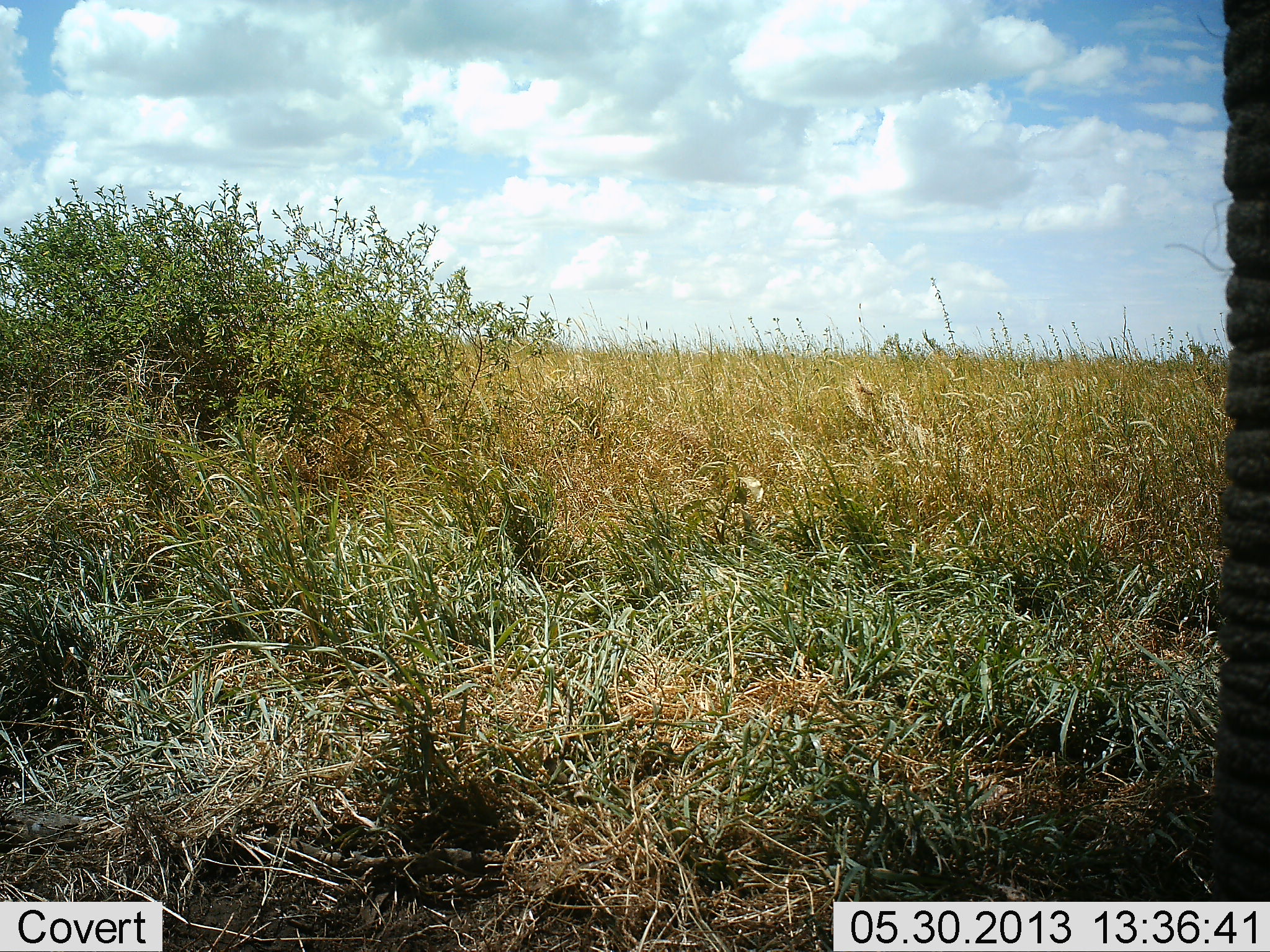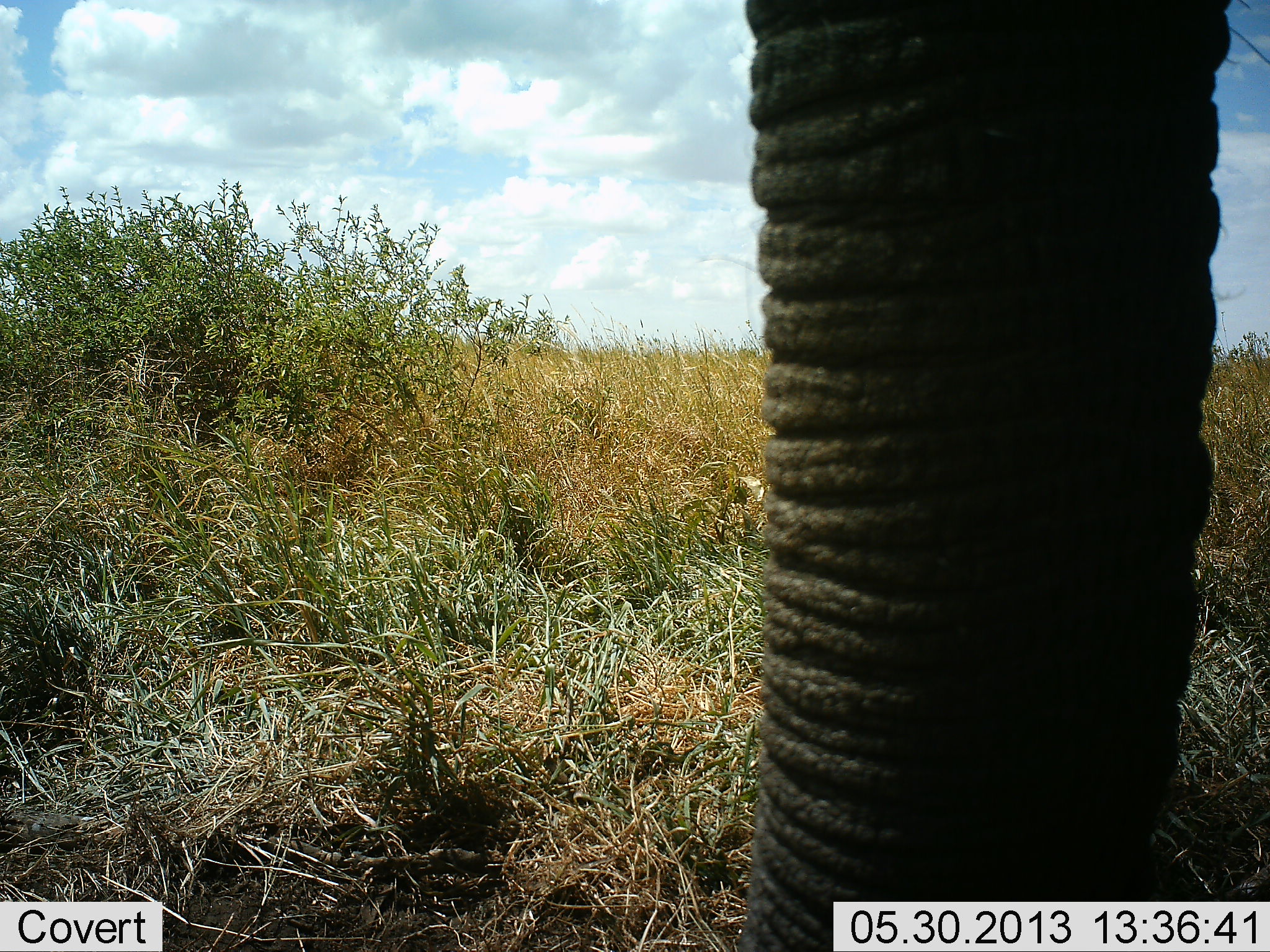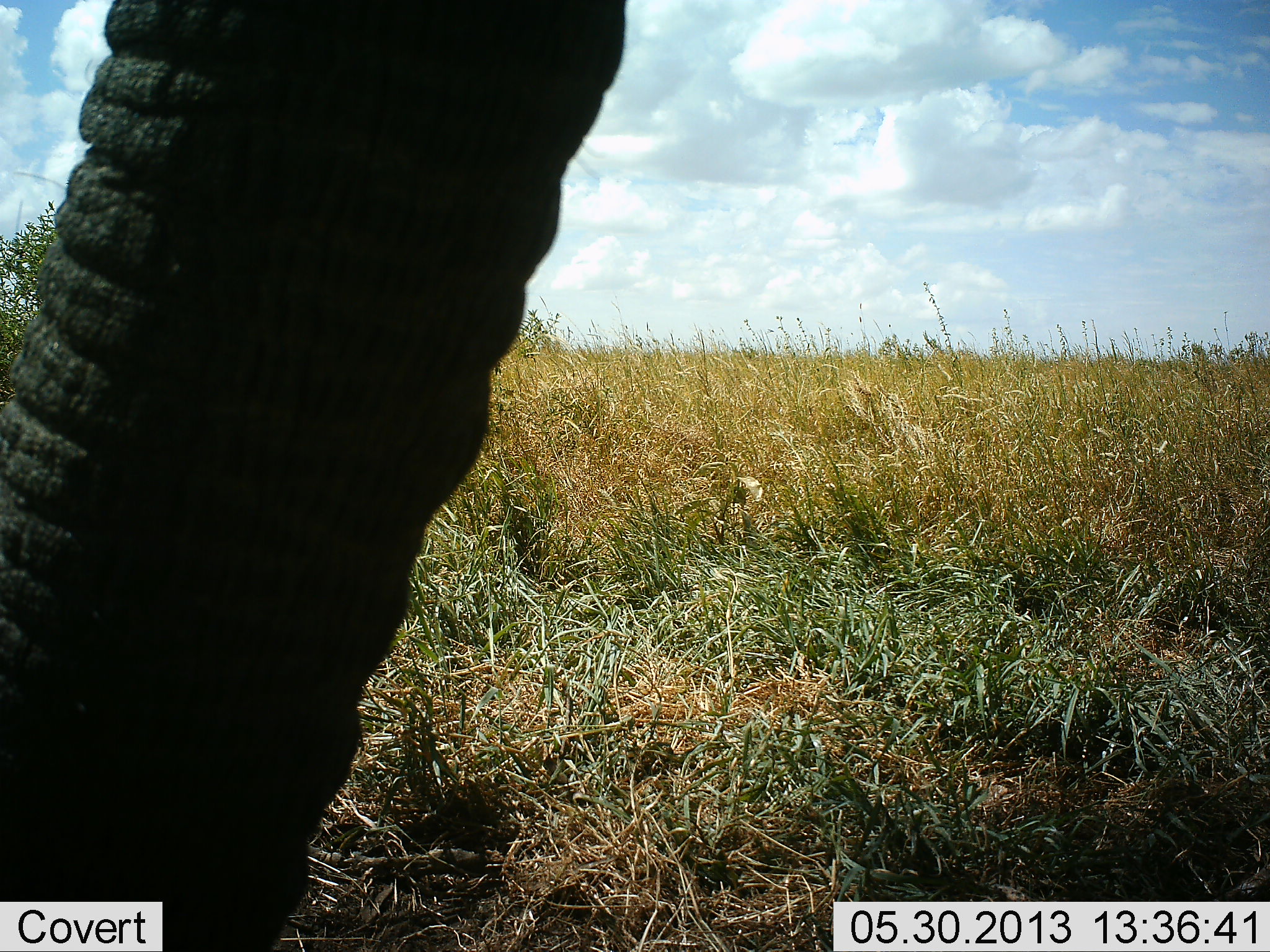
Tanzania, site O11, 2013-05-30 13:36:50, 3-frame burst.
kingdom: Animalia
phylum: Chordata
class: Mammalia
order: Proboscidea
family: Elephantidae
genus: Loxodonta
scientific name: Loxodonta africana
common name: african bush elephant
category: elephant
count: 1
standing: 40%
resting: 0%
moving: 60%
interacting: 0%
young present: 0%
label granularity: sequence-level